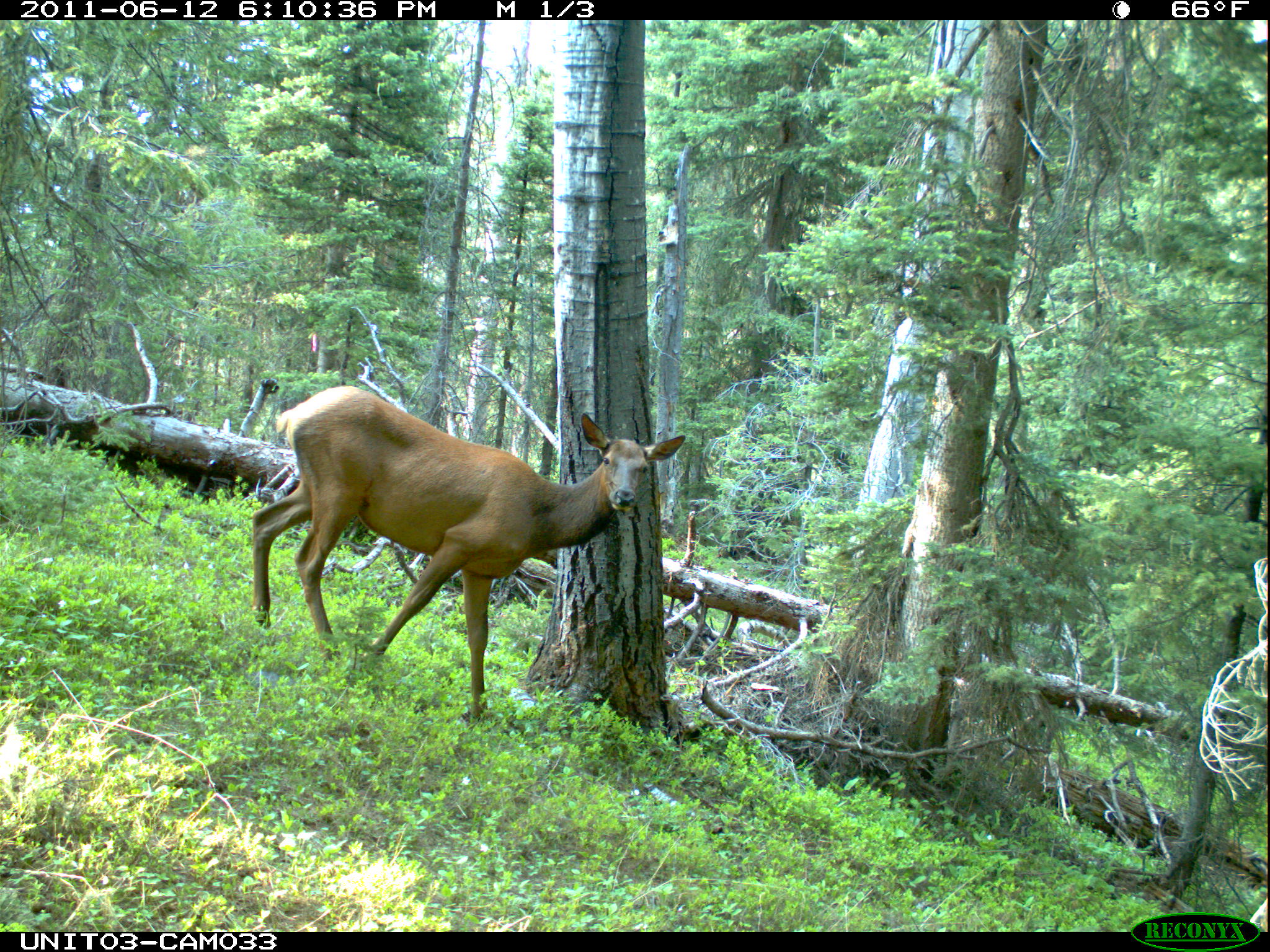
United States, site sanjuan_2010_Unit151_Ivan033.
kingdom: Animalia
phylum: Chordata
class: Mammalia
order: Artiodactyla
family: Cervidae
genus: Cervus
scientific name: Cervus elaphus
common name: red deer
Cervus elaphus (red deer).